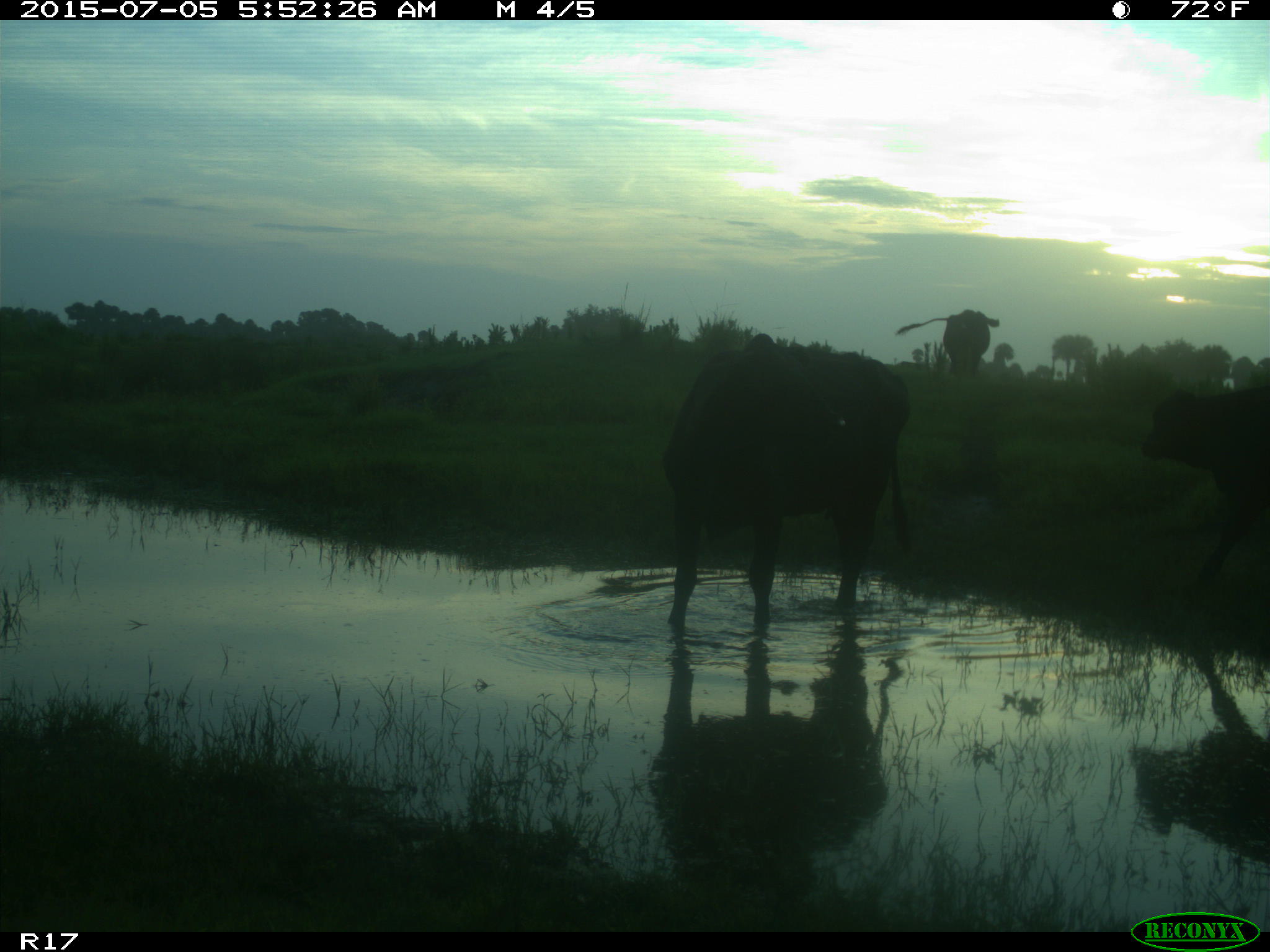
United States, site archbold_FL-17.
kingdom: Animalia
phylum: Chordata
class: Mammalia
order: Artiodactyla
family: Bovidae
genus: Bos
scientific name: Bos taurus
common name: domestic cow